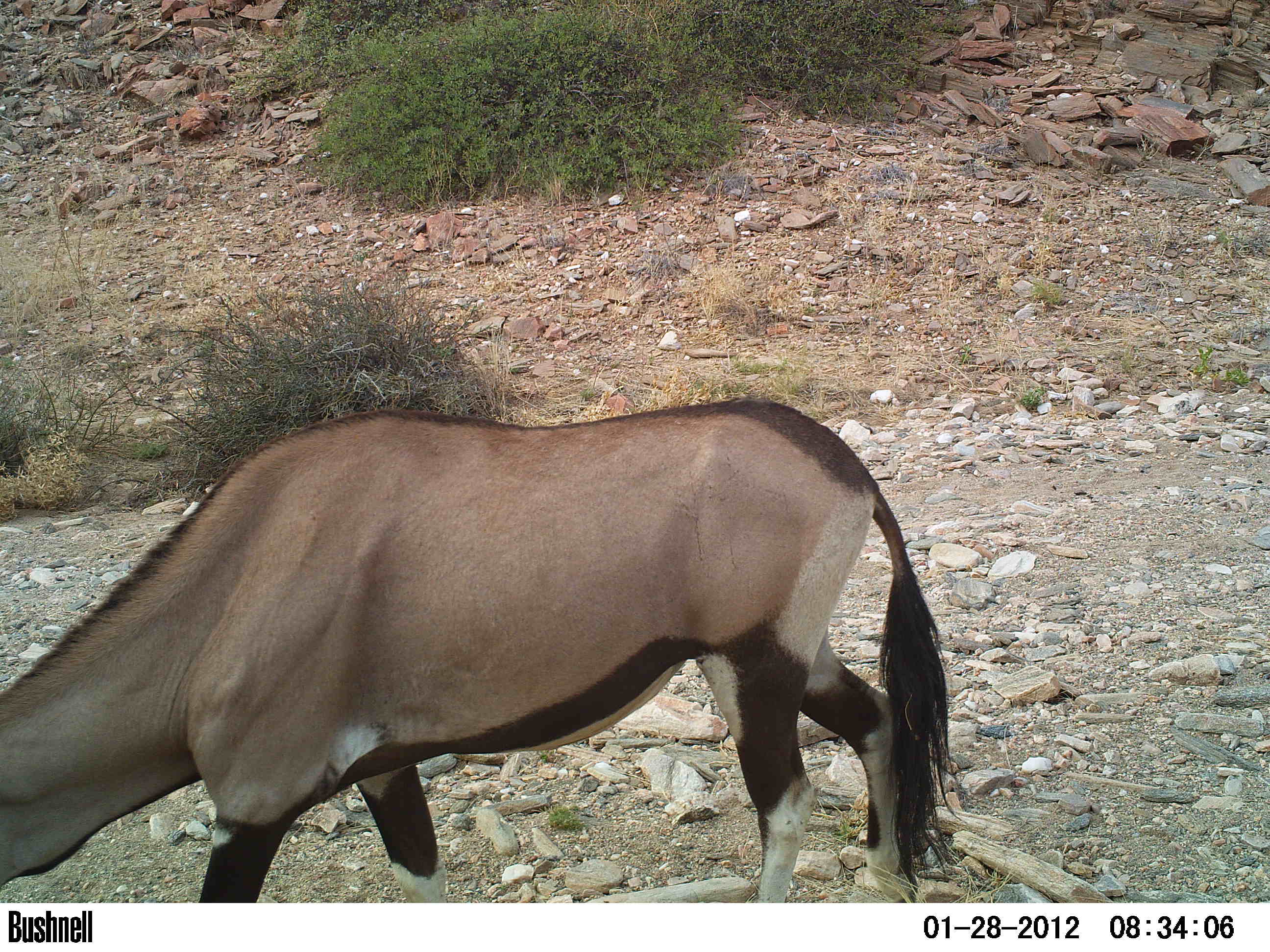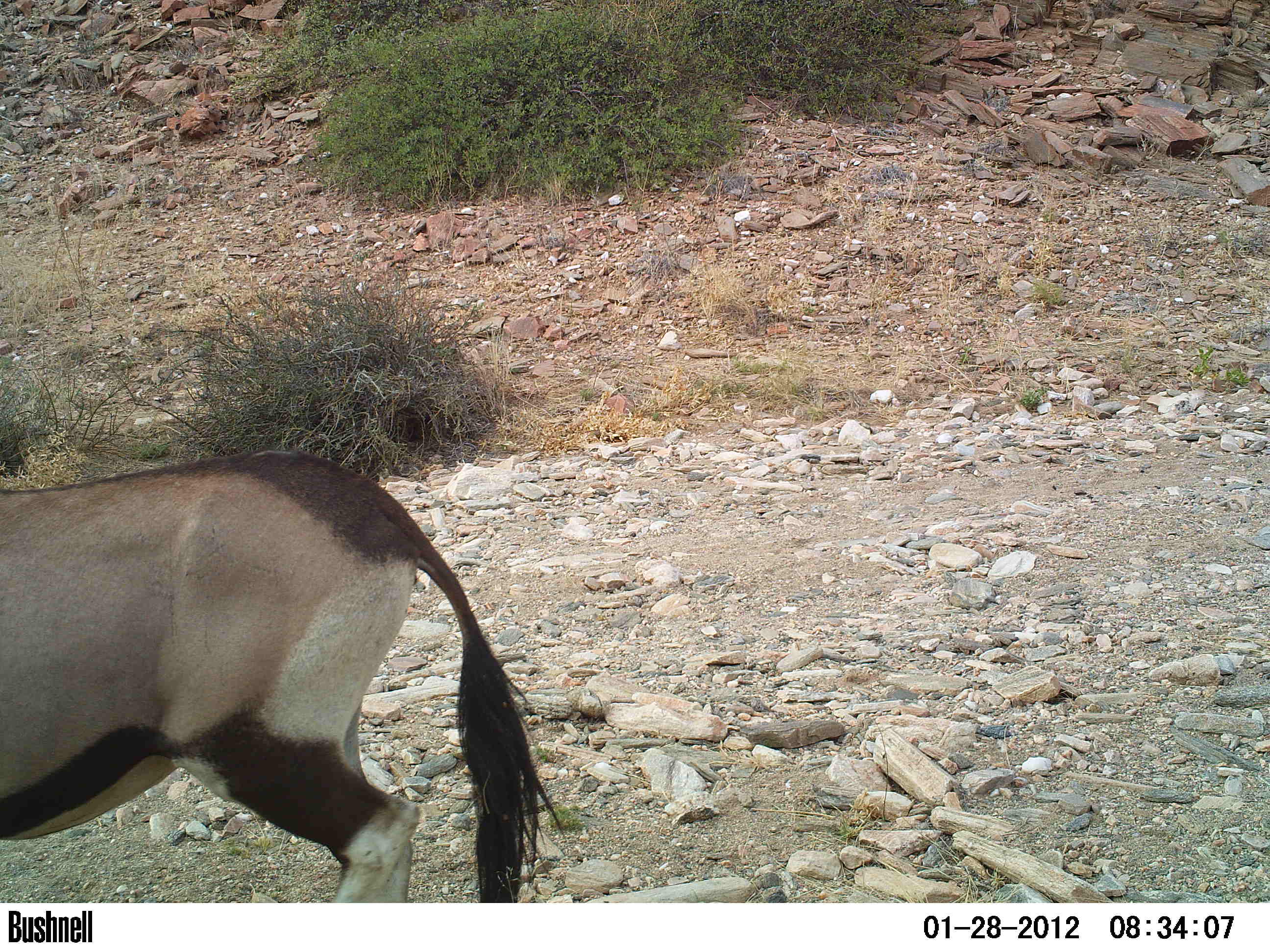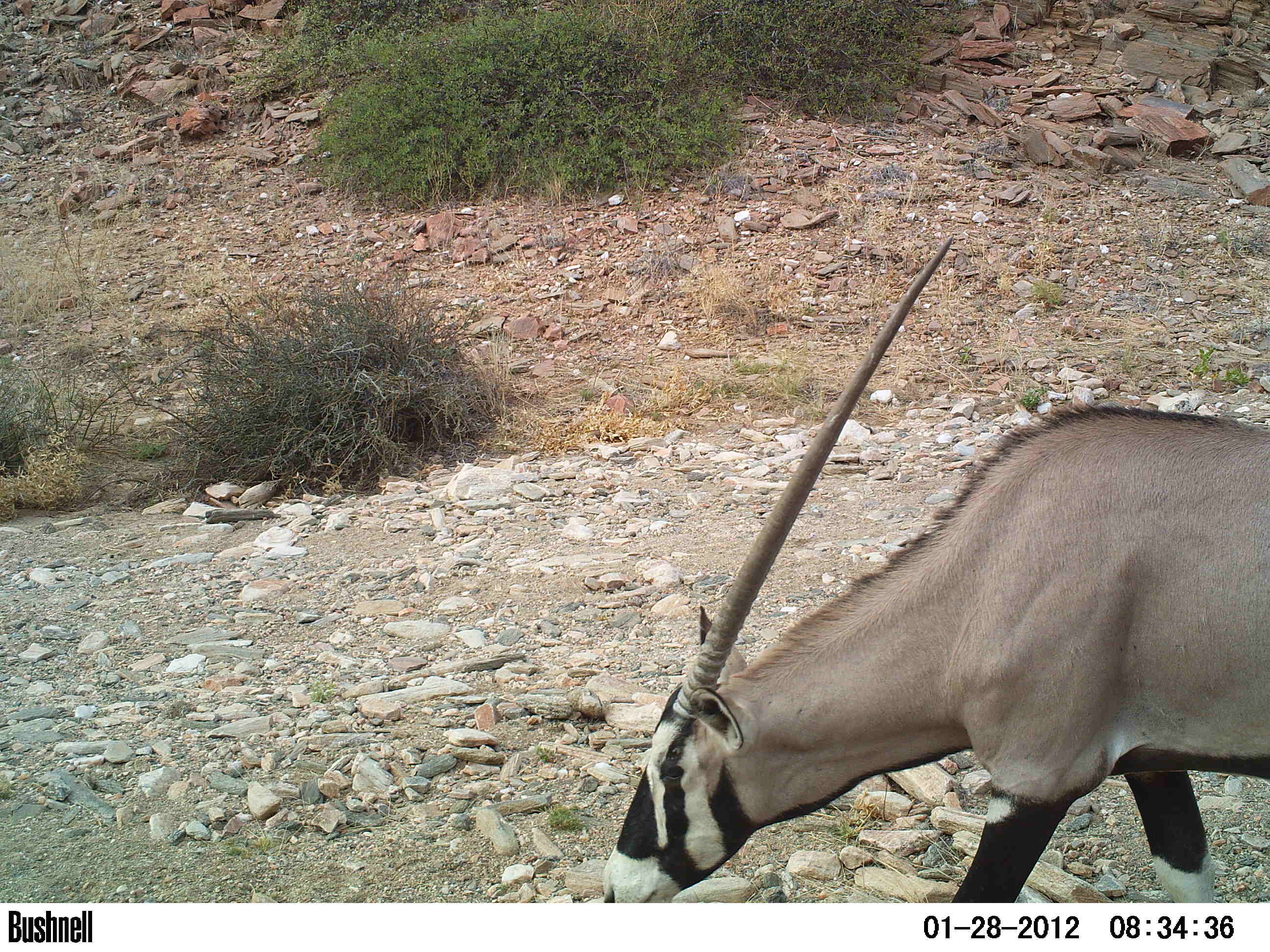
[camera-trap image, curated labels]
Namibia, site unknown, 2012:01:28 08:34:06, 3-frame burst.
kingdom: Animalia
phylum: Chordata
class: Mammalia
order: Artiodactyla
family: Bovidae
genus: Oryx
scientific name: Oryx gazella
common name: gemsbok